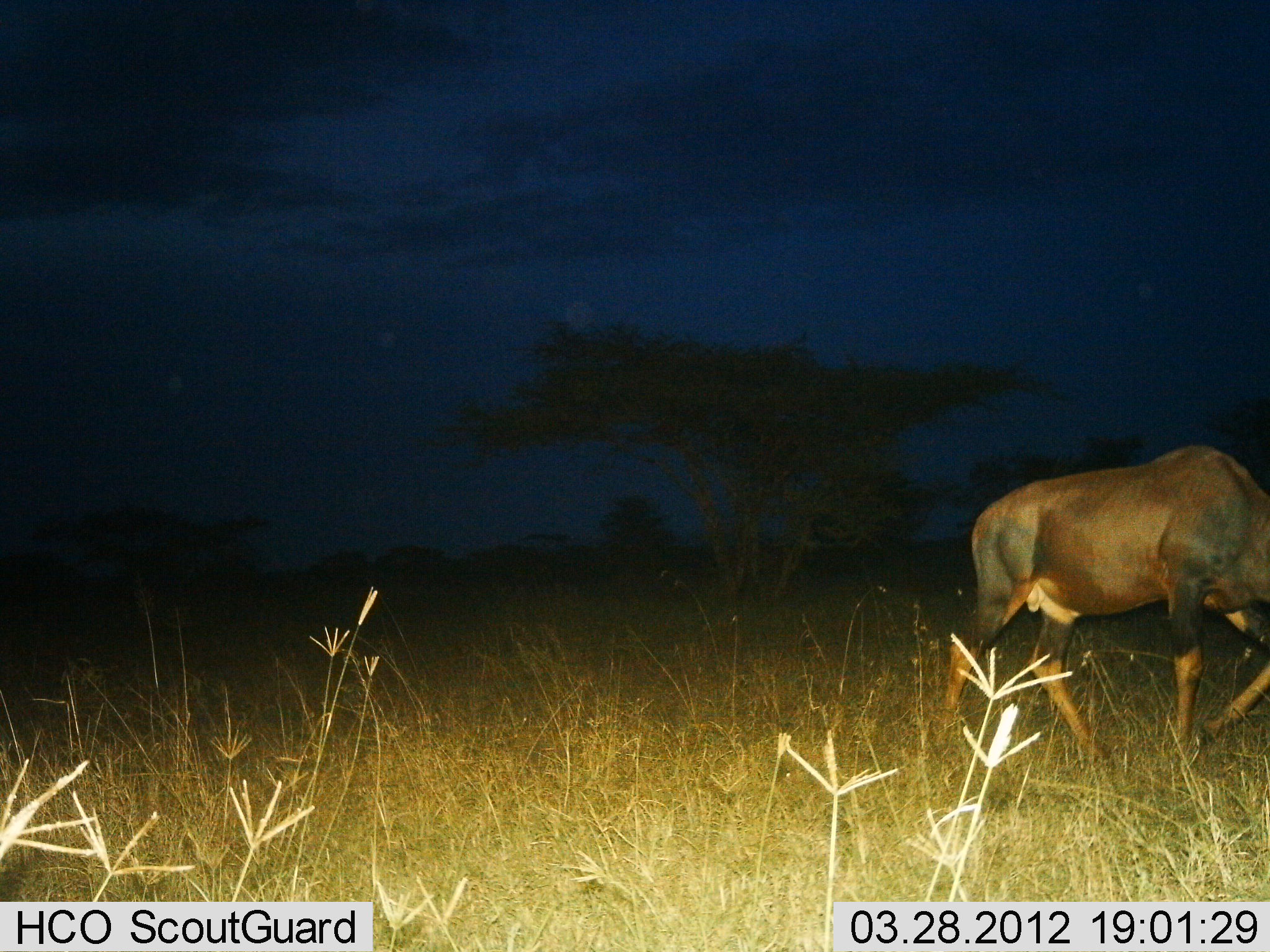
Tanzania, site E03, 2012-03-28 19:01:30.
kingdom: Animalia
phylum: Chordata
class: Mammalia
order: Artiodactyla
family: Bovidae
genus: Damaliscus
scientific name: Damaliscus lunatus jimela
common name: topi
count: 1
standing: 17%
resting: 0%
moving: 75%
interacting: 0%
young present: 0%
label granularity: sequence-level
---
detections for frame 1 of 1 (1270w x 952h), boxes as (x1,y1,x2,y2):
animal: (946,446,1269,765)